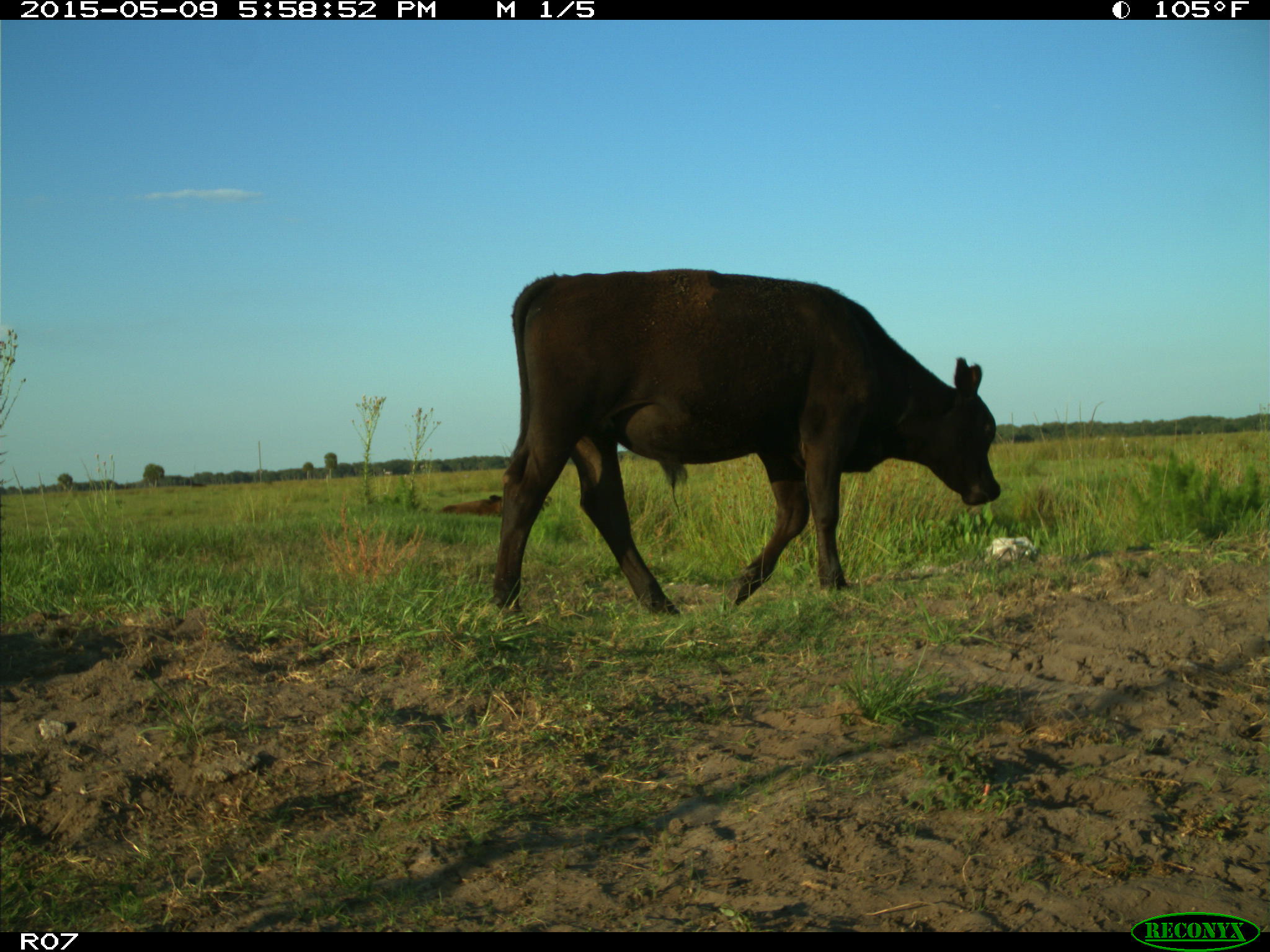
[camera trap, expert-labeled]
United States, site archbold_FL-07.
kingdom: Animalia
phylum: Chordata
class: Mammalia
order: Artiodactyla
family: Bovidae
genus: Bos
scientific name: Bos taurus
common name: domestic cow